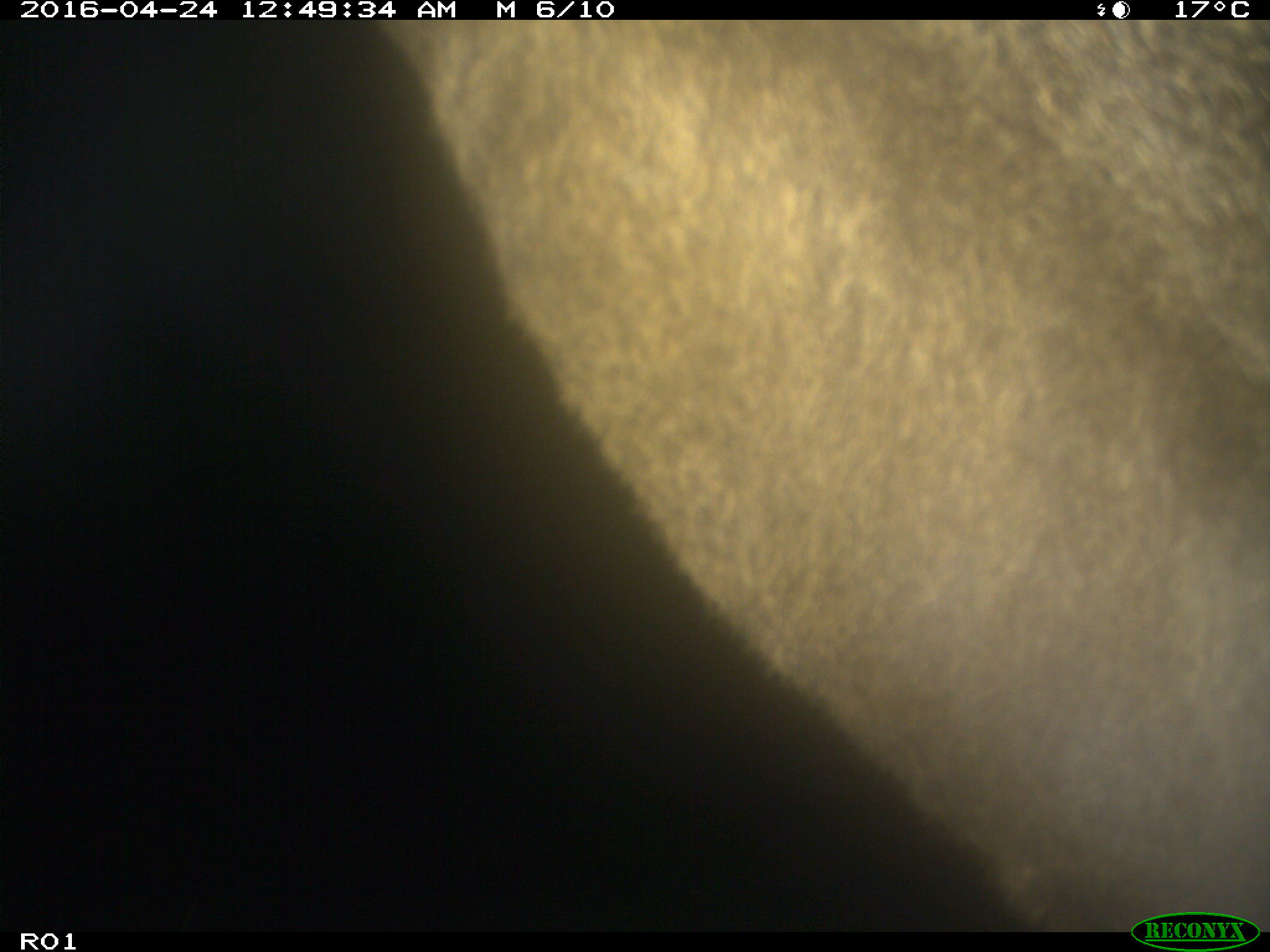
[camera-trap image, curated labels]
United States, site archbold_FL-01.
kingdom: Animalia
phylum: Chordata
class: Mammalia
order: Artiodactyla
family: Bovidae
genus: Bos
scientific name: Bos taurus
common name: domestic cow